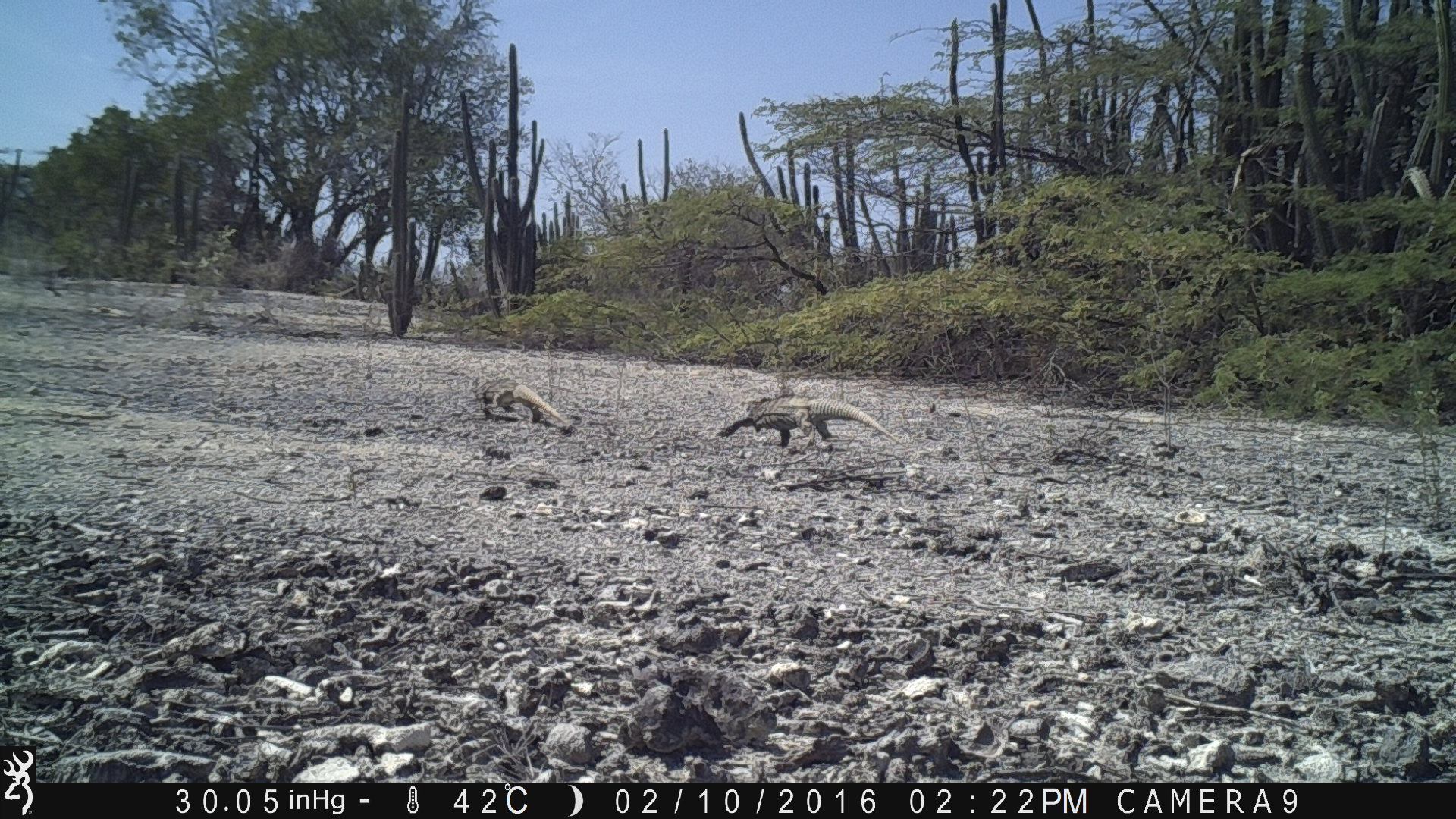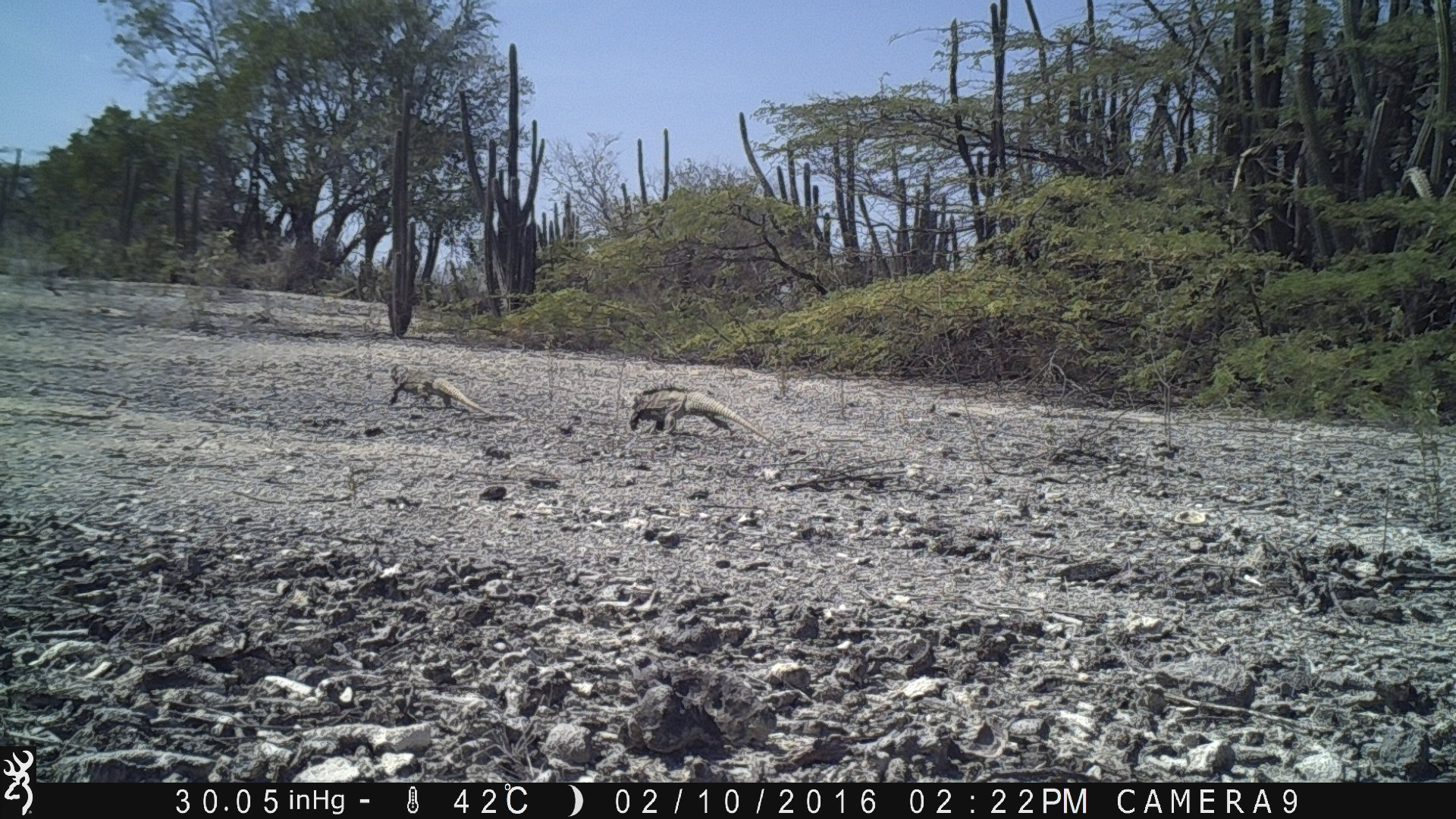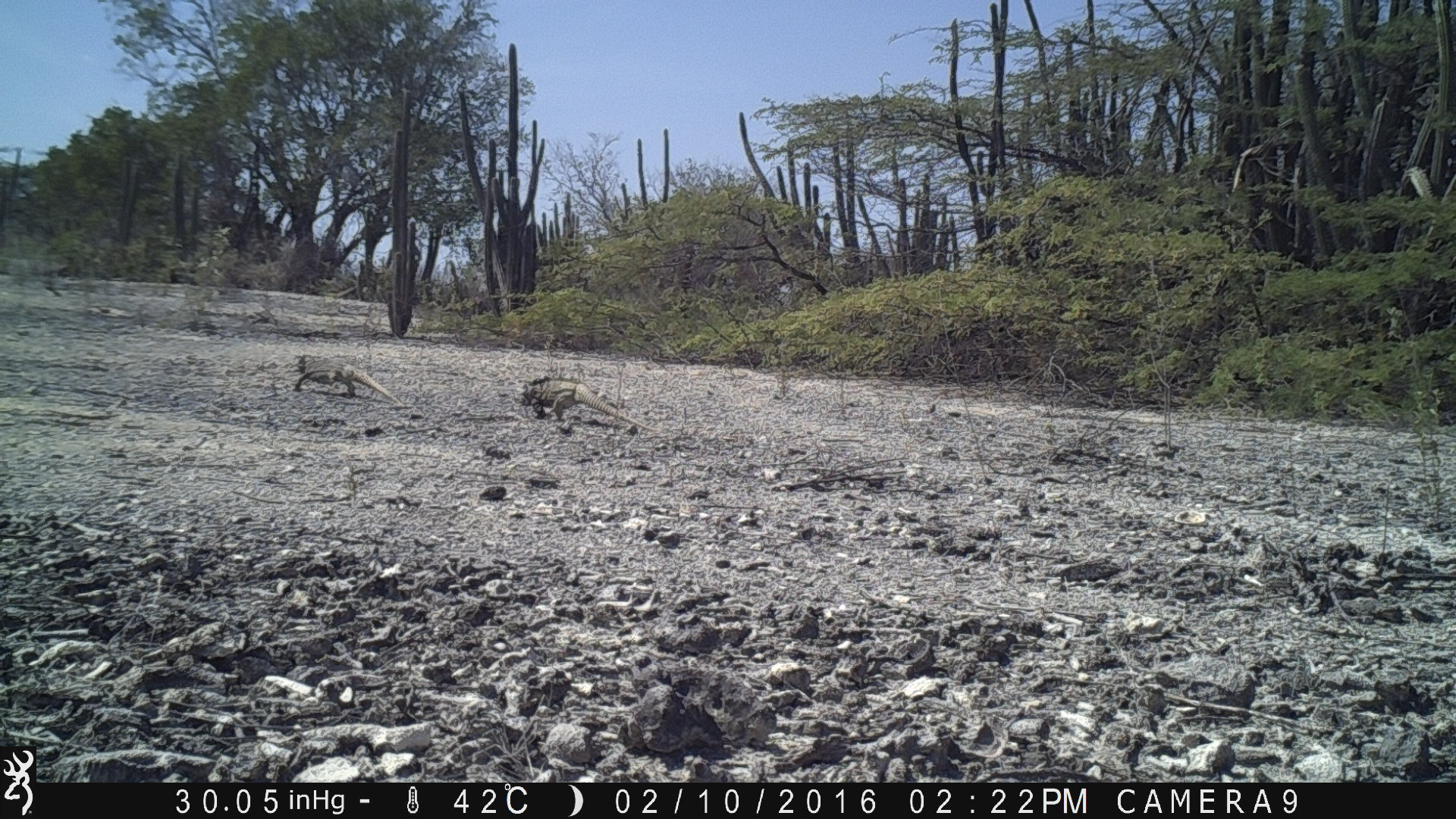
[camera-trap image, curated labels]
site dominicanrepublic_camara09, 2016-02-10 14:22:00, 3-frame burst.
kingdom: Animalia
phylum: Chordata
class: Reptilia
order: Squamata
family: Iguanidae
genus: Iguana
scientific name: Iguana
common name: typical iguanas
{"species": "Iguana (typical iguanas)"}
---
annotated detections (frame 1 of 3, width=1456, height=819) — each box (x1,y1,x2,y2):
iguana: (715,399,896,450); (475,381,568,428)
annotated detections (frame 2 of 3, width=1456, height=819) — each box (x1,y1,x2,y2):
iguana: (624,386,773,446); (385,363,485,415)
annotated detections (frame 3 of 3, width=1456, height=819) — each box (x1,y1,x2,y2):
iguana: (513,377,660,438); (296,347,405,408)